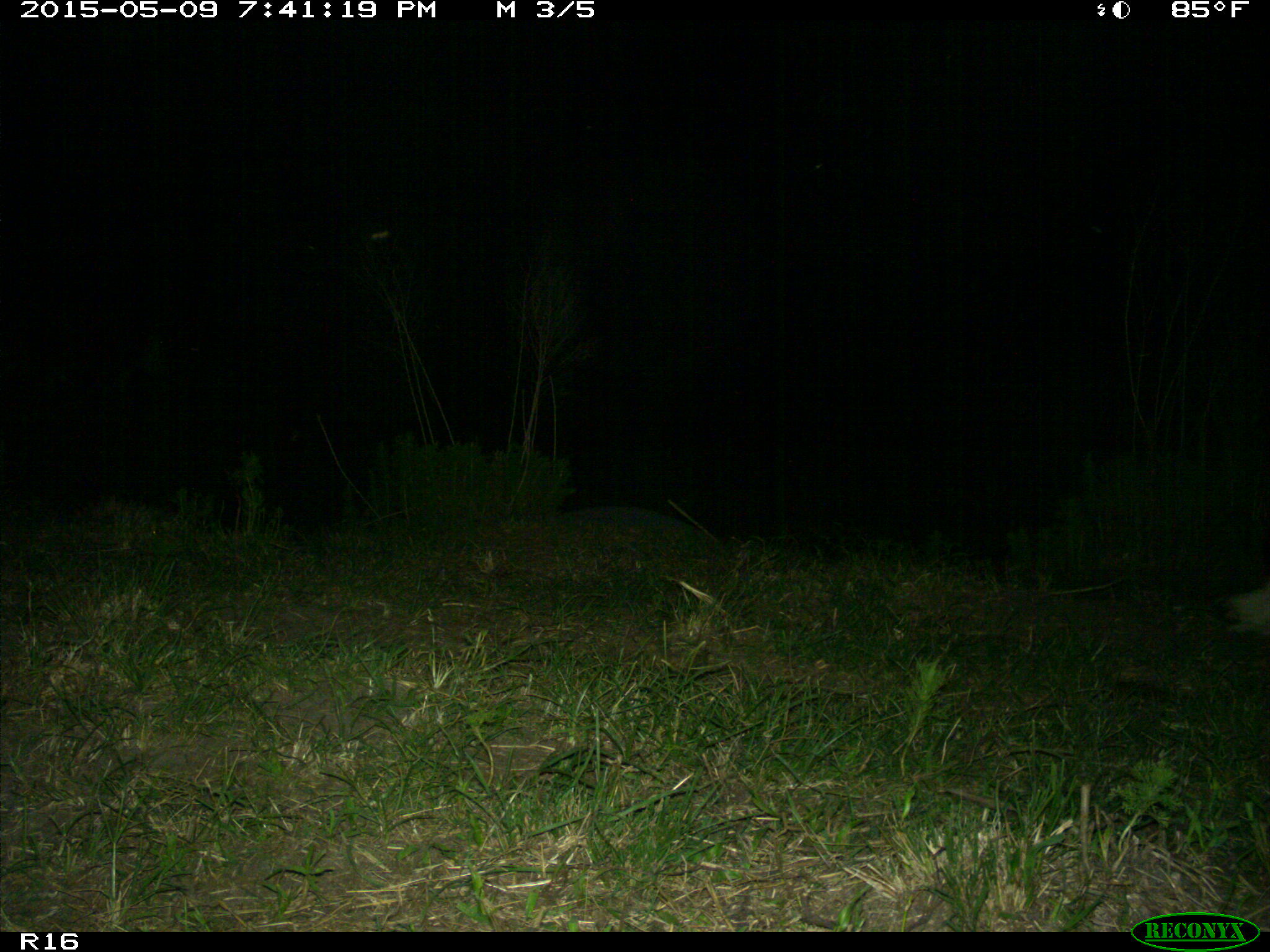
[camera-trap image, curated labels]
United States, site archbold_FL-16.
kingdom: Animalia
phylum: Chordata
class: Mammalia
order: Artiodactyla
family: Bovidae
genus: Bos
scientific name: Bos taurus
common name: domestic cow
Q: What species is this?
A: Bos taurus (domestic cow).